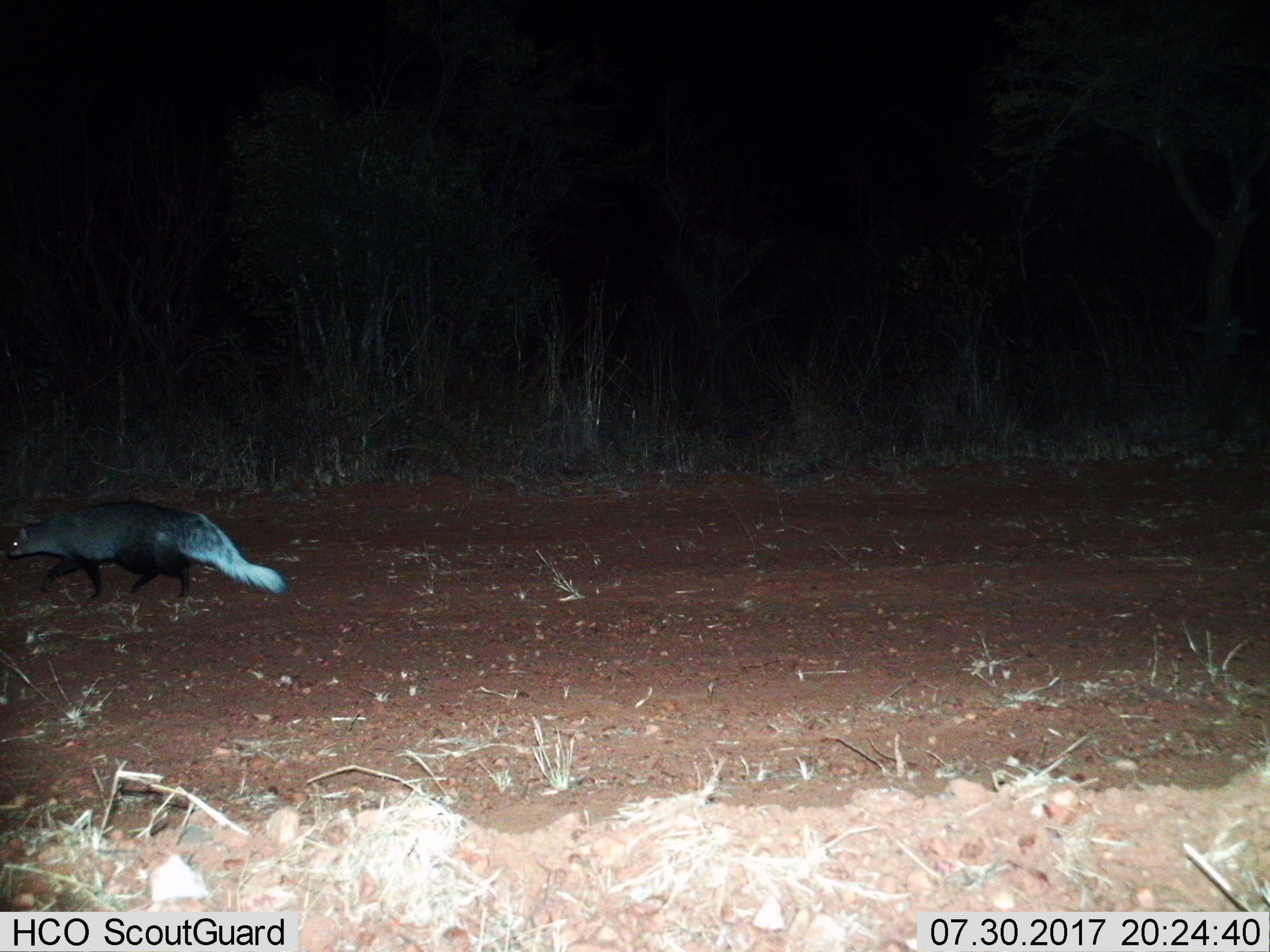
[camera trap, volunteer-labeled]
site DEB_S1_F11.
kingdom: Animalia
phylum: Chordata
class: Mammalia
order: Carnivora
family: Herpestidae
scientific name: Herpestidae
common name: mongoose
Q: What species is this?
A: Mongoose (Herpestidae).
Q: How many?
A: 1.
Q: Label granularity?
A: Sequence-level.